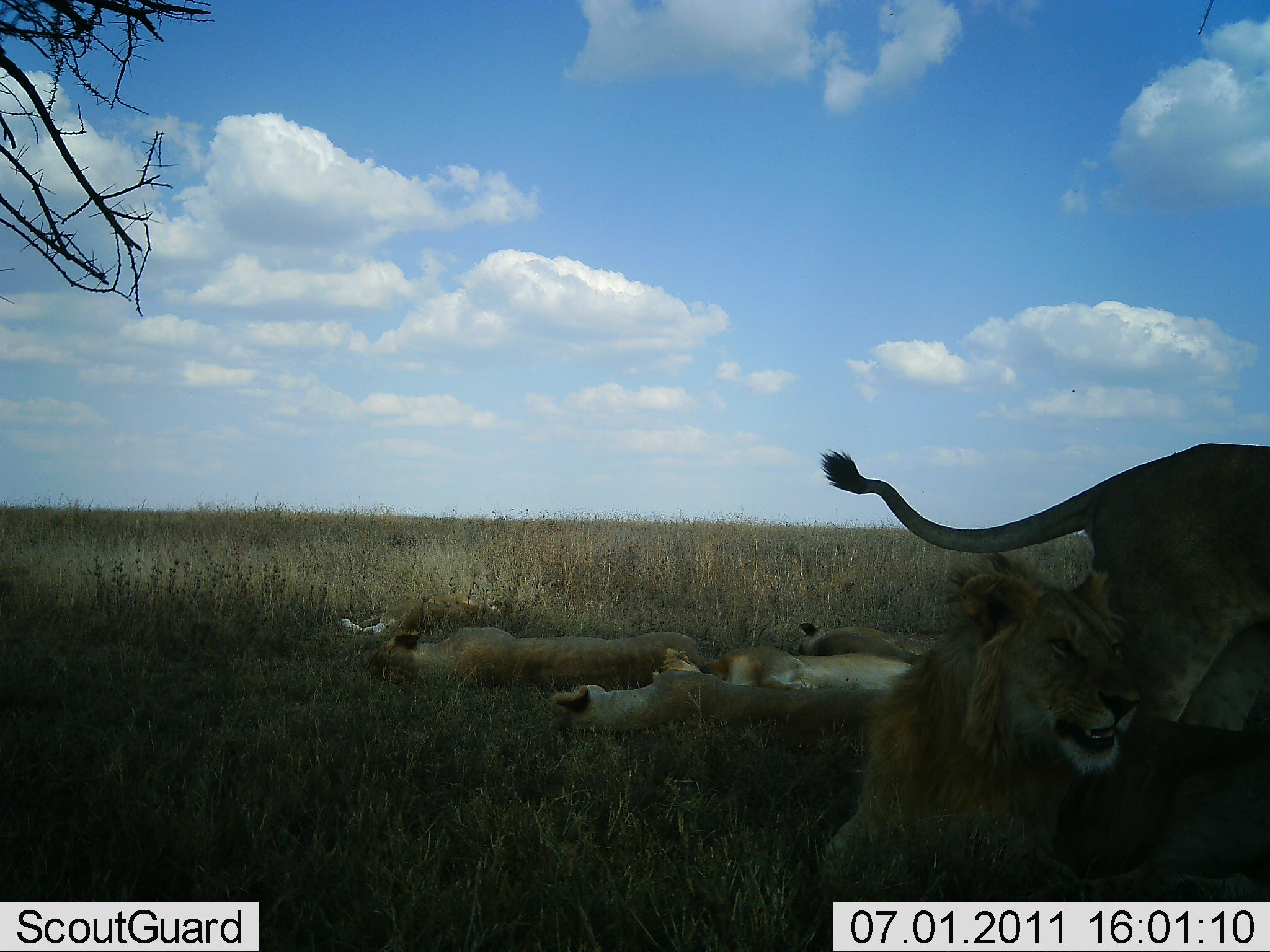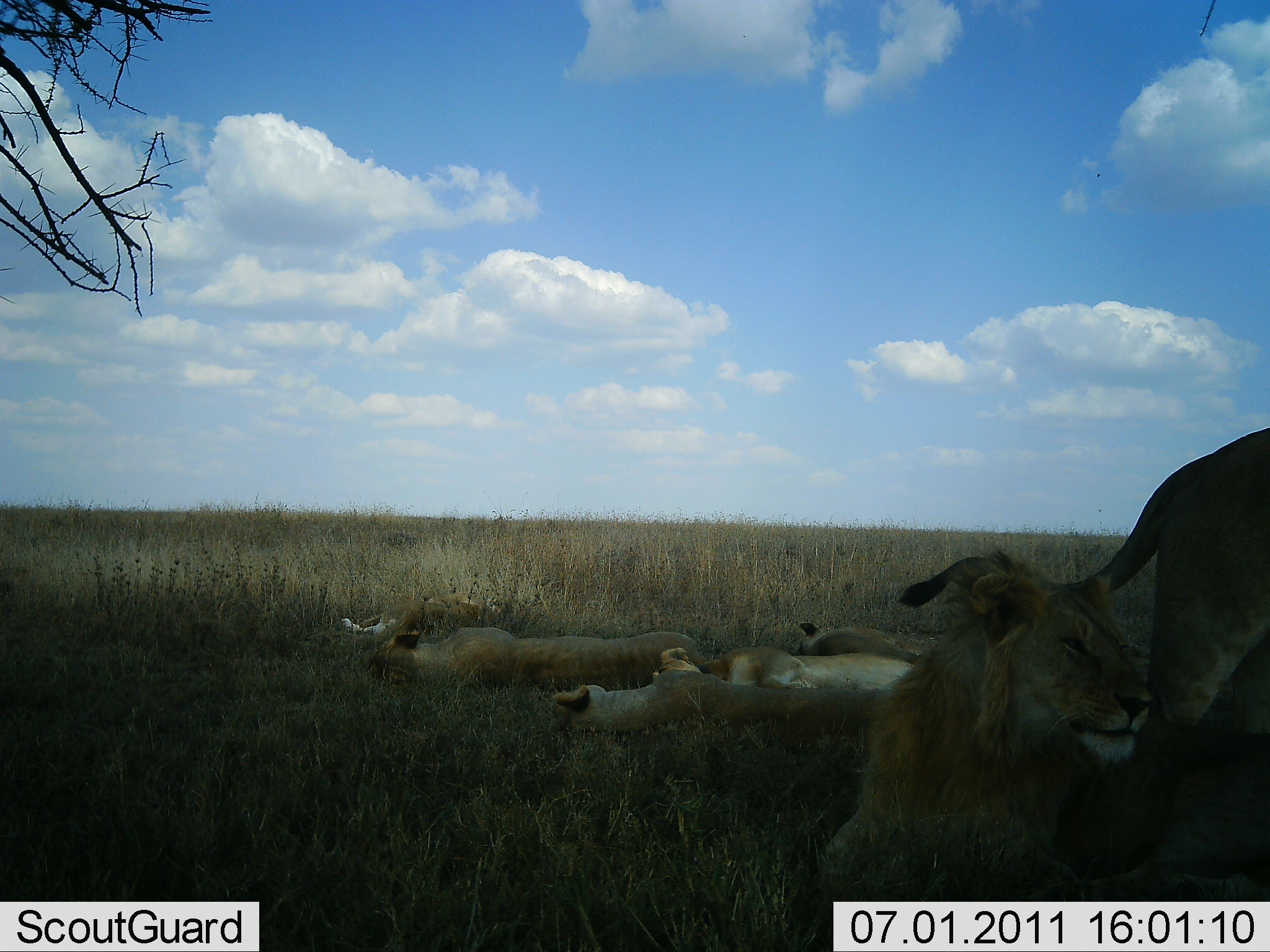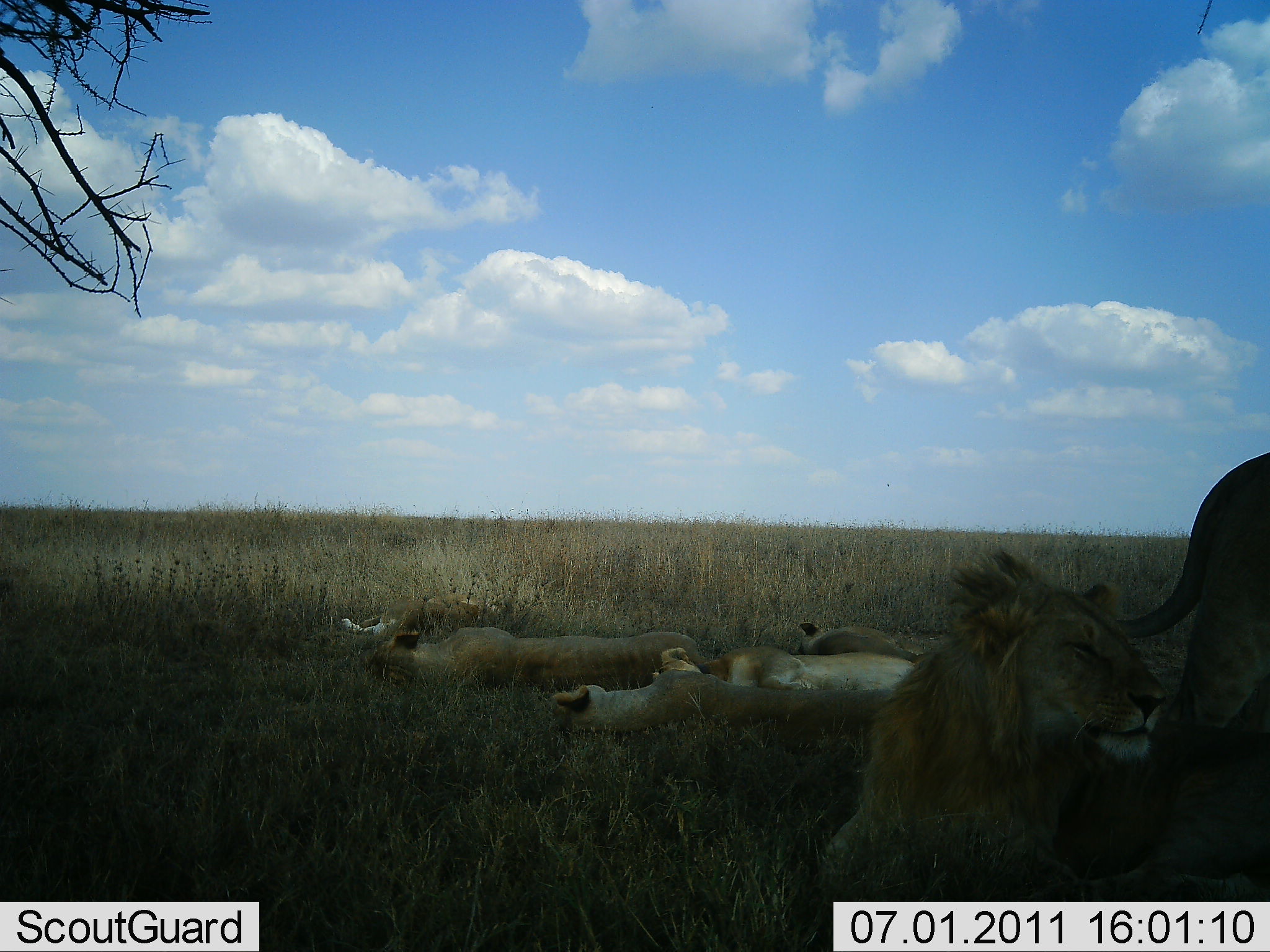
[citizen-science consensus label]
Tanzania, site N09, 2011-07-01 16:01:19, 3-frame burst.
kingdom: Animalia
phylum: Chordata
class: Mammalia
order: Carnivora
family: Felidae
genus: Panthera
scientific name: Panthera leo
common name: lion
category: lionfemale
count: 6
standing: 6%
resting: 94%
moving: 31%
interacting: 0%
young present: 6%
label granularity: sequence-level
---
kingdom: Animalia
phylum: Chordata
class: Mammalia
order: Carnivora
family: Felidae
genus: Panthera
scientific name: Panthera leo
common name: lion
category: lionmale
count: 1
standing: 0%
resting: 100%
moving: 8%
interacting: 0%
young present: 0%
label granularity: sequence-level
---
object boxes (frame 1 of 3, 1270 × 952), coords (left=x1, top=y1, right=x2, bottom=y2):
animal: (left=820, top=552, right=1270, bottom=952); (left=817, top=440, right=1270, bottom=735); (left=548, top=669, right=889, bottom=731); (left=363, top=626, right=706, bottom=686); (left=651, top=645, right=913, bottom=690); (left=339, top=593, right=513, bottom=632); (left=784, top=623, right=924, bottom=664)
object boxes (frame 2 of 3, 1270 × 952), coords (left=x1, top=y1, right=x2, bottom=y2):
animal: (left=810, top=552, right=1270, bottom=952); (left=897, top=424, right=1270, bottom=733); (left=359, top=627, right=707, bottom=686); (left=546, top=686, right=884, bottom=738); (left=652, top=647, right=913, bottom=691); (left=342, top=593, right=506, bottom=632); (left=792, top=621, right=922, bottom=663)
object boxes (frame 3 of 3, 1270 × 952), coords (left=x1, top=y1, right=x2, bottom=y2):
animal: (left=819, top=548, right=1270, bottom=952); (left=1106, top=453, right=1270, bottom=738); (left=549, top=670, right=887, bottom=743); (left=363, top=627, right=707, bottom=687); (left=652, top=648, right=916, bottom=689); (left=791, top=620, right=933, bottom=663); (left=337, top=596, right=483, bottom=637)